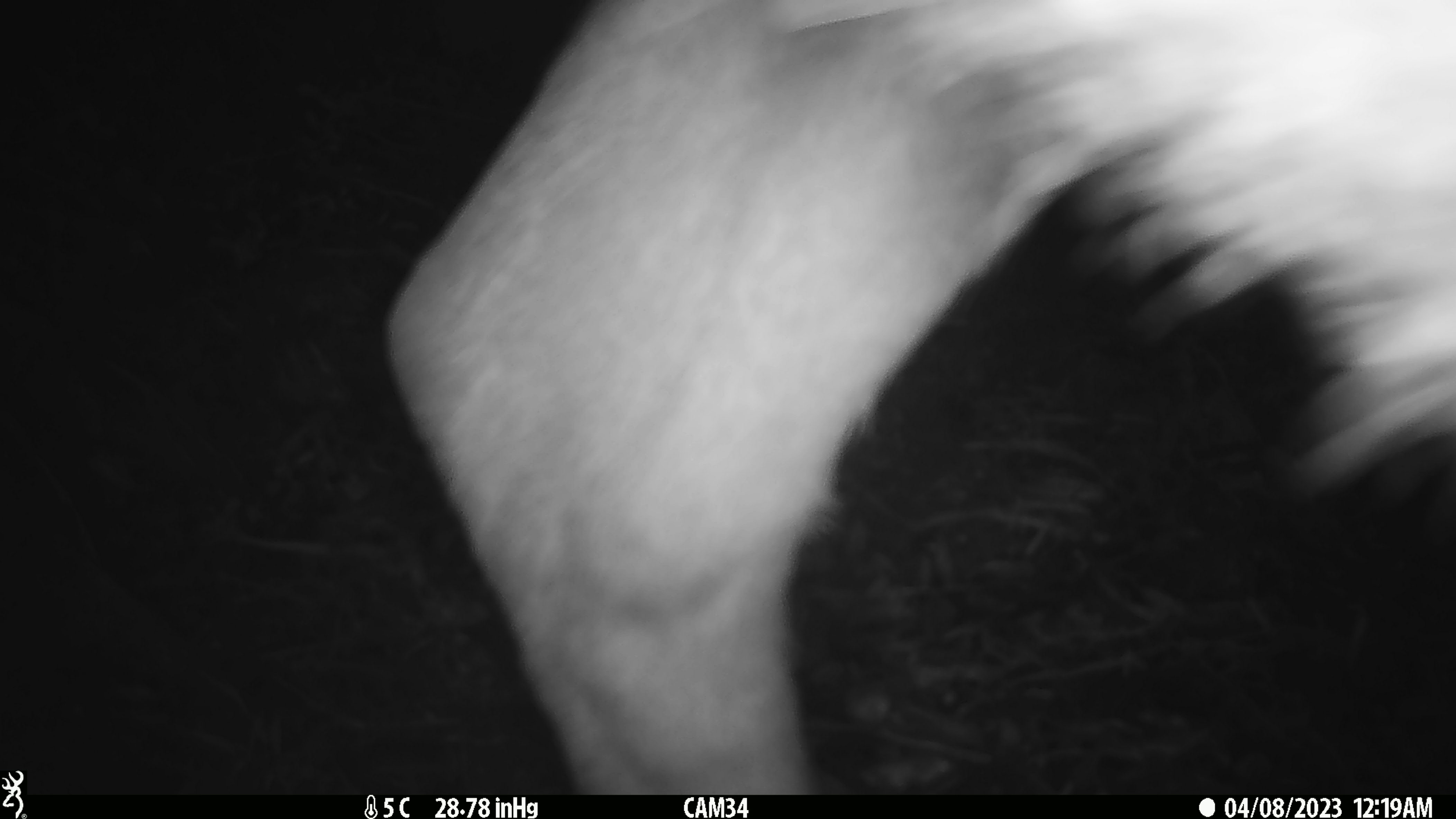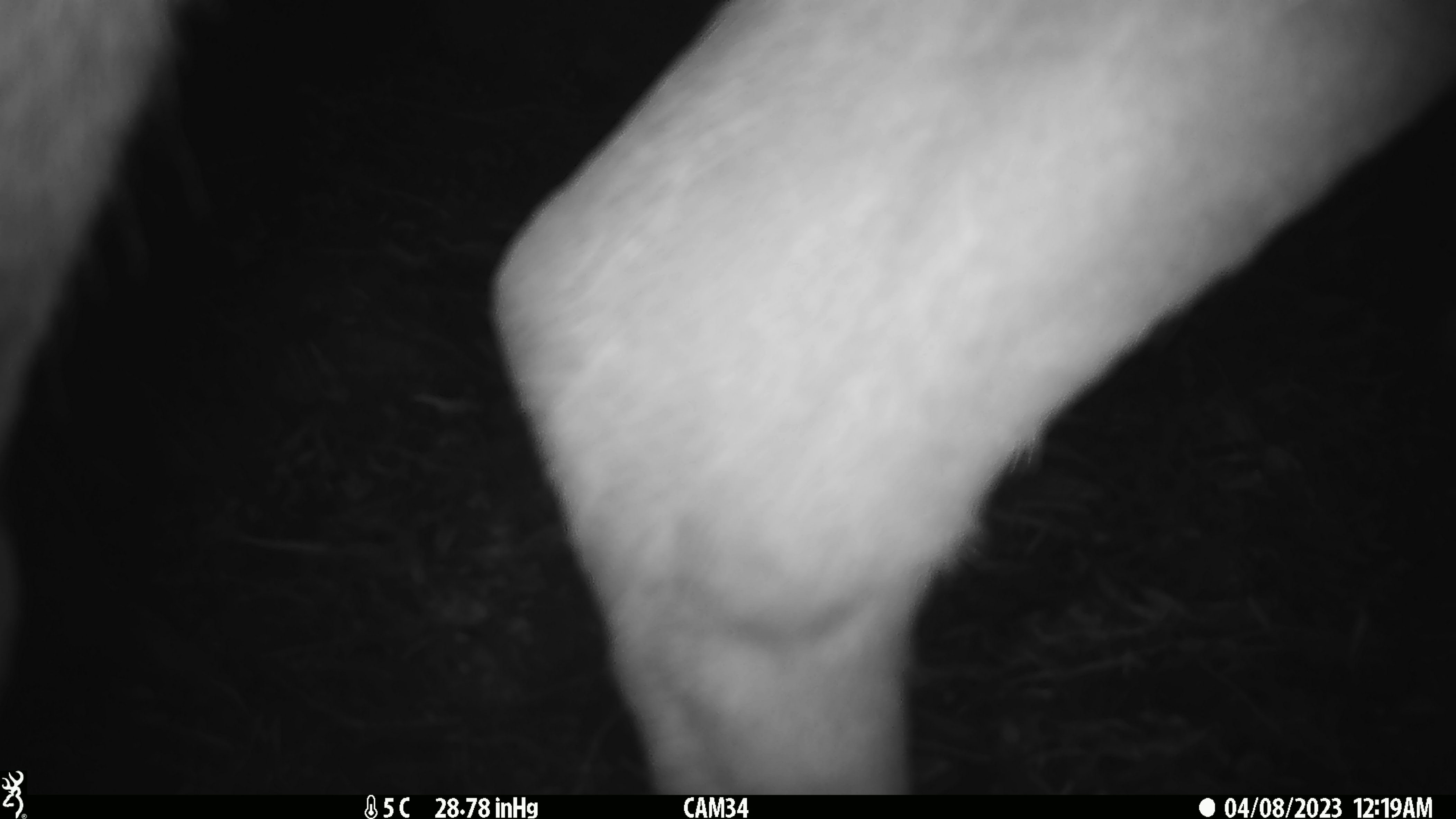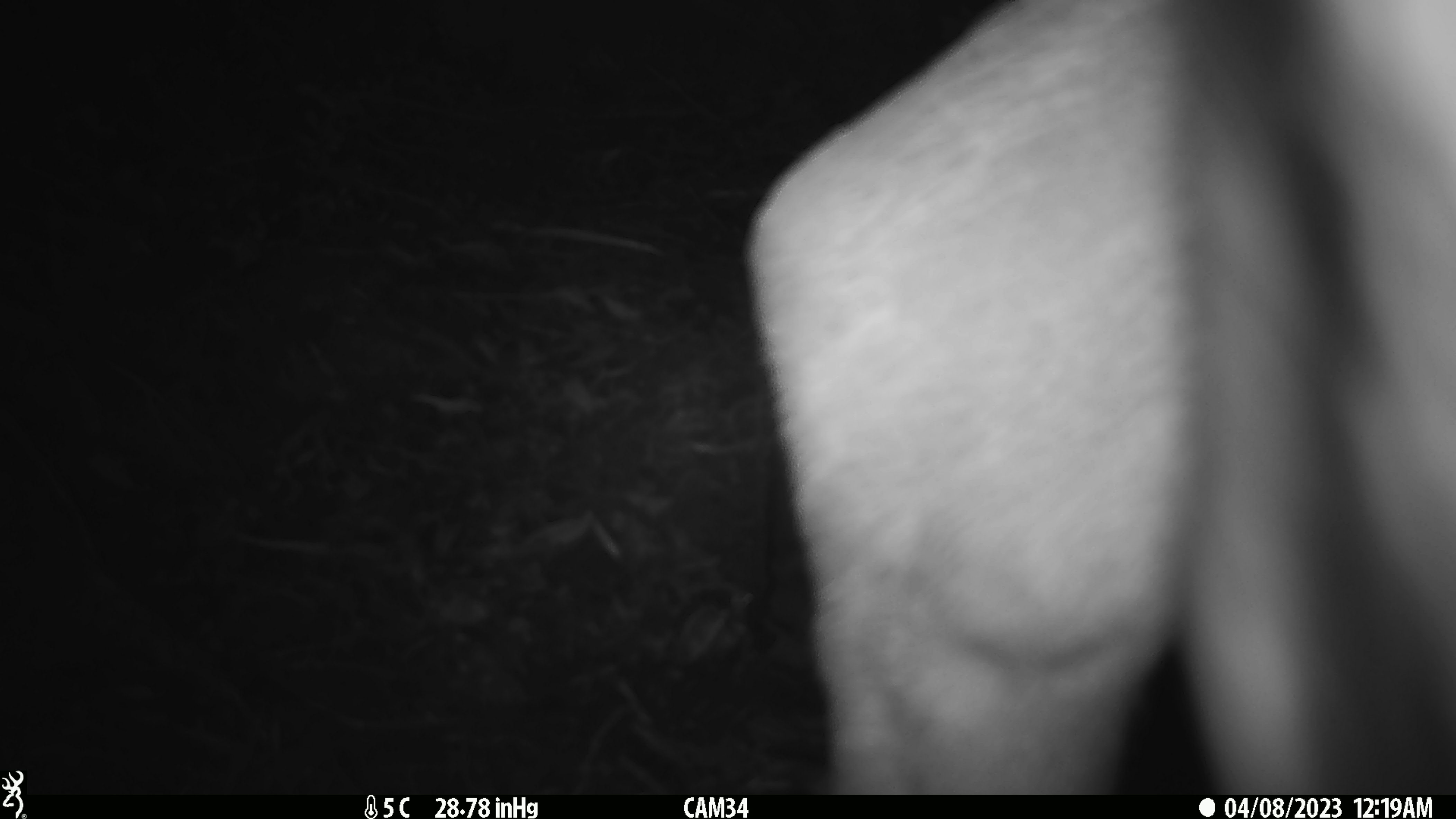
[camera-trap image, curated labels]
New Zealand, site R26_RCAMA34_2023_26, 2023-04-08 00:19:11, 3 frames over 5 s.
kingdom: Animalia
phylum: Chordata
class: Mammalia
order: Artiodactyla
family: Cervidae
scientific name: Cervidae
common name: deer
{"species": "deer (Cervidae)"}